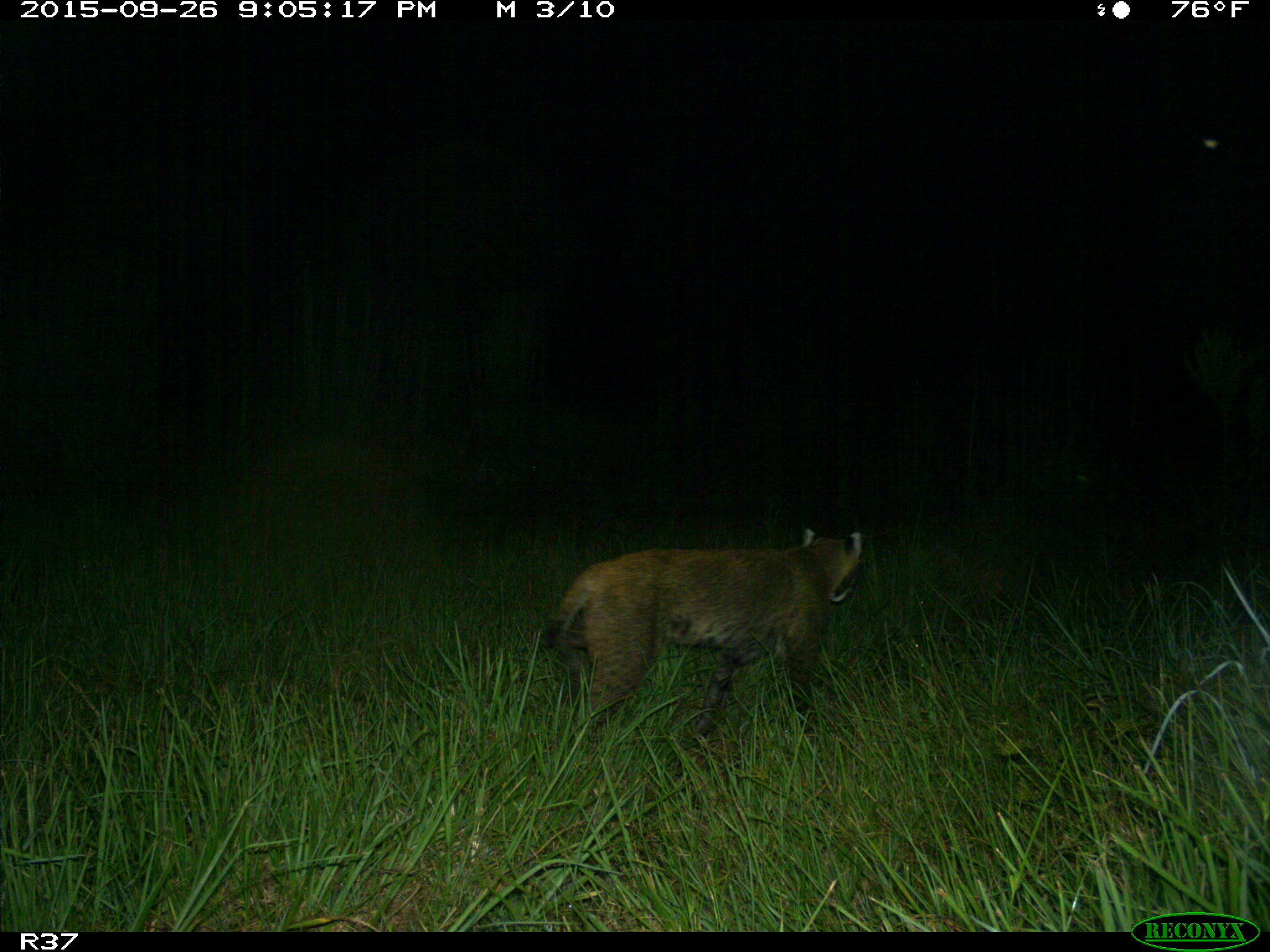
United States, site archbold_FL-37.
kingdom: Animalia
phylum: Chordata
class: Mammalia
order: Carnivora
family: Felidae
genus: Lynx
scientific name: Lynx rufus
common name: bobcat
Lynx rufus (bobcat).